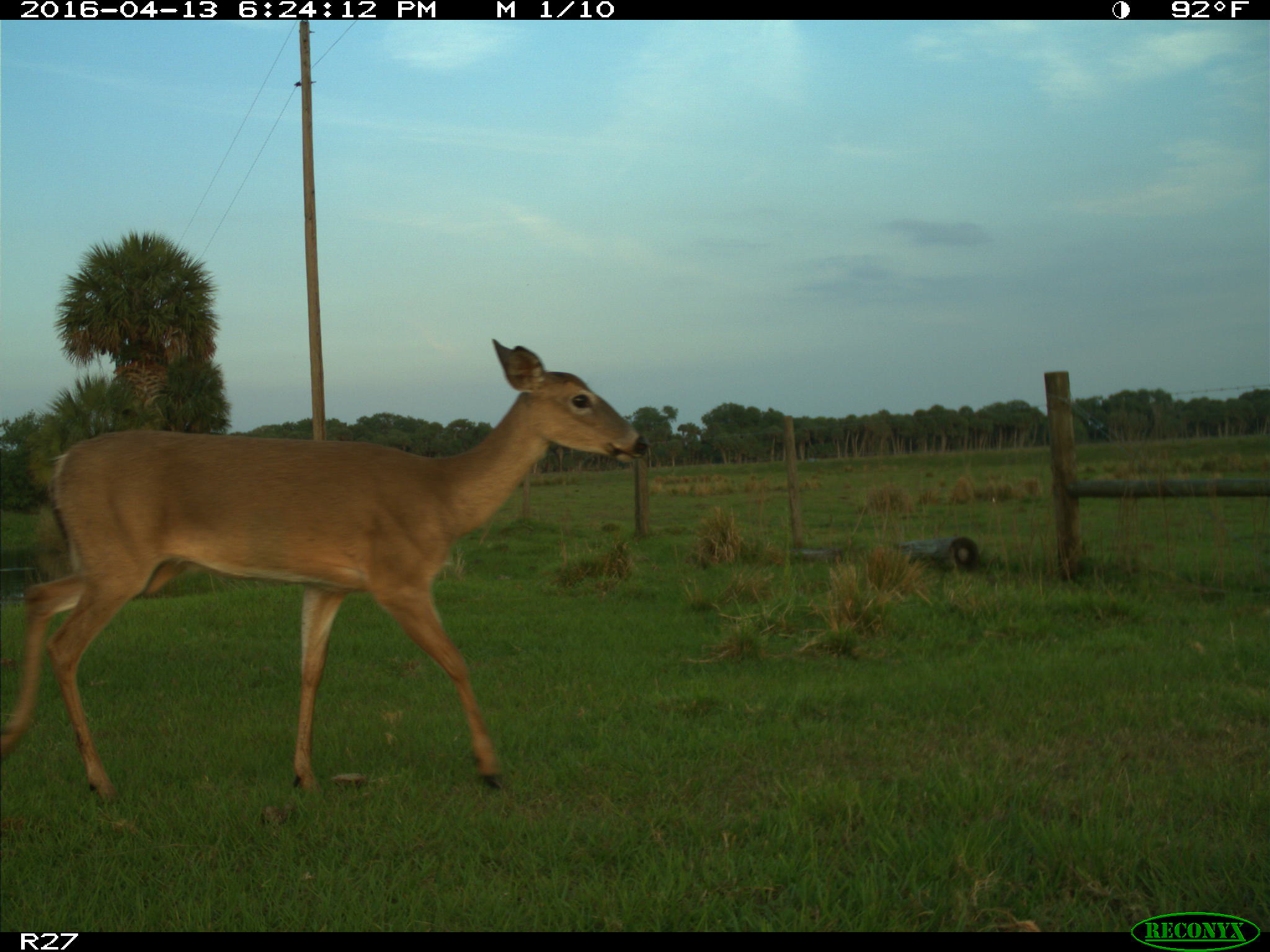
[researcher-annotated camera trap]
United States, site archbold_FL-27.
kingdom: Animalia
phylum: Chordata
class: Mammalia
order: Artiodactyla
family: Cervidae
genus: Odocoileus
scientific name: Odocoileus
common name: deer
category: unidentified deer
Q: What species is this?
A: Unidentified deer (deer) (Odocoileus).